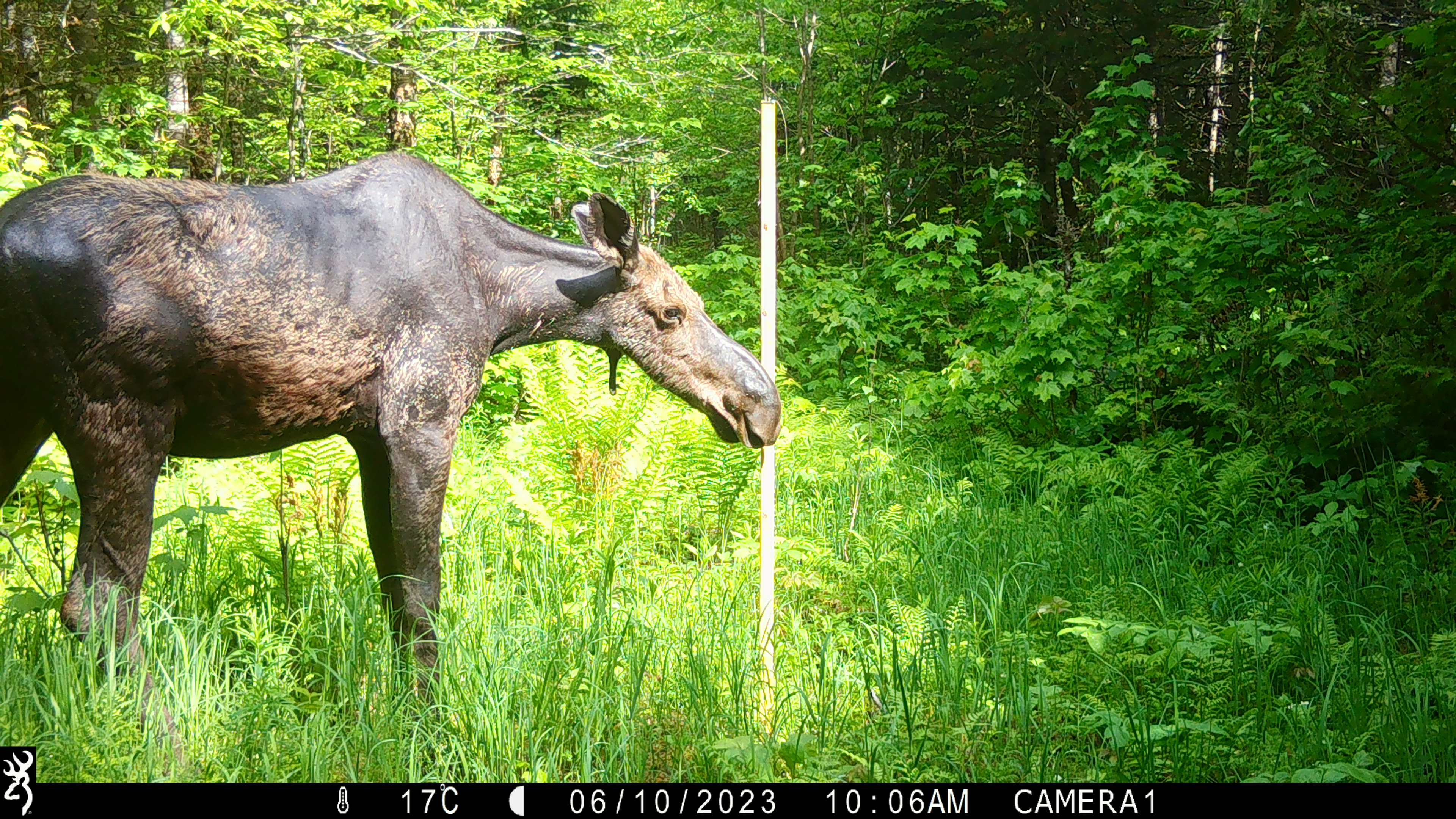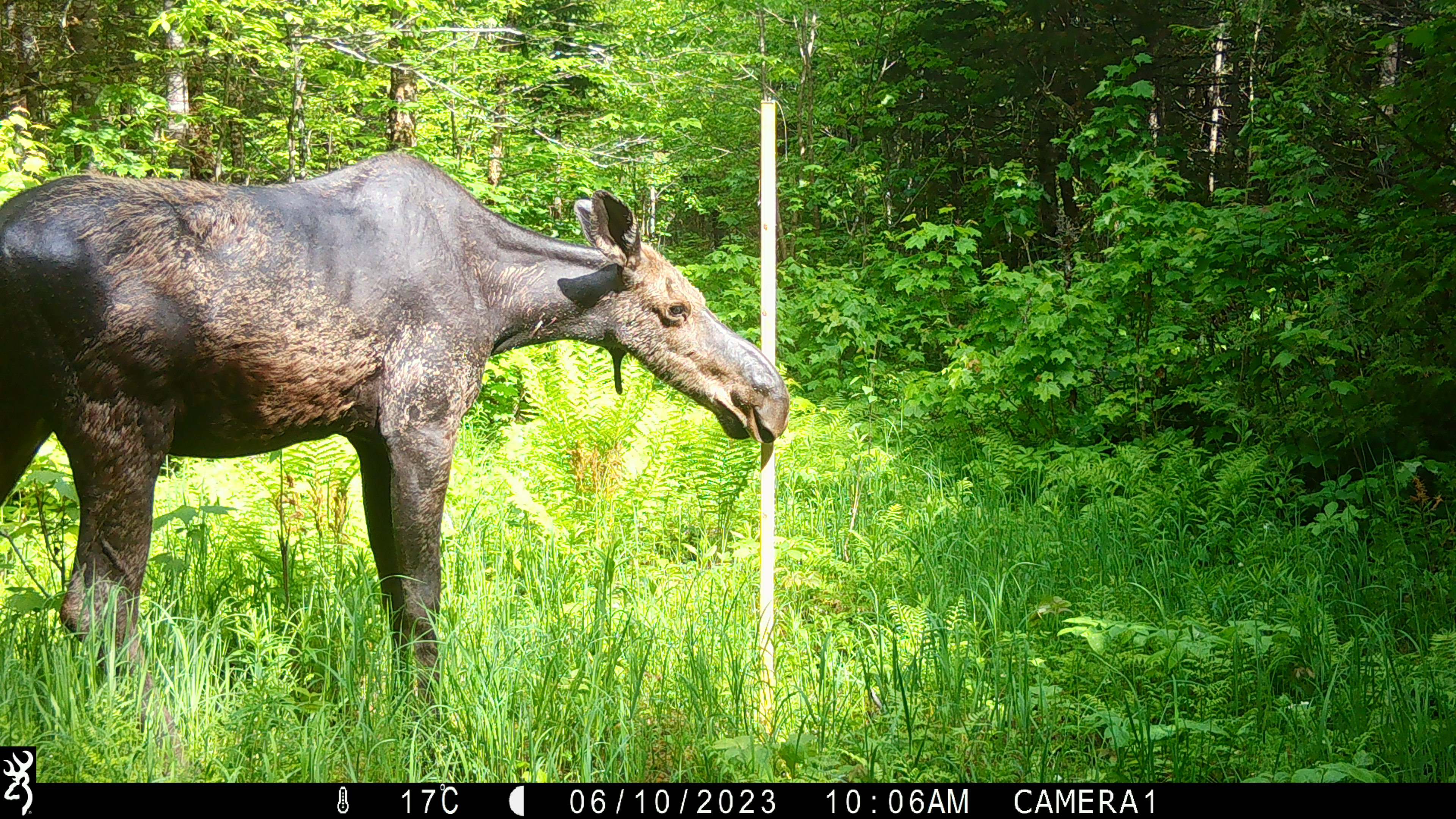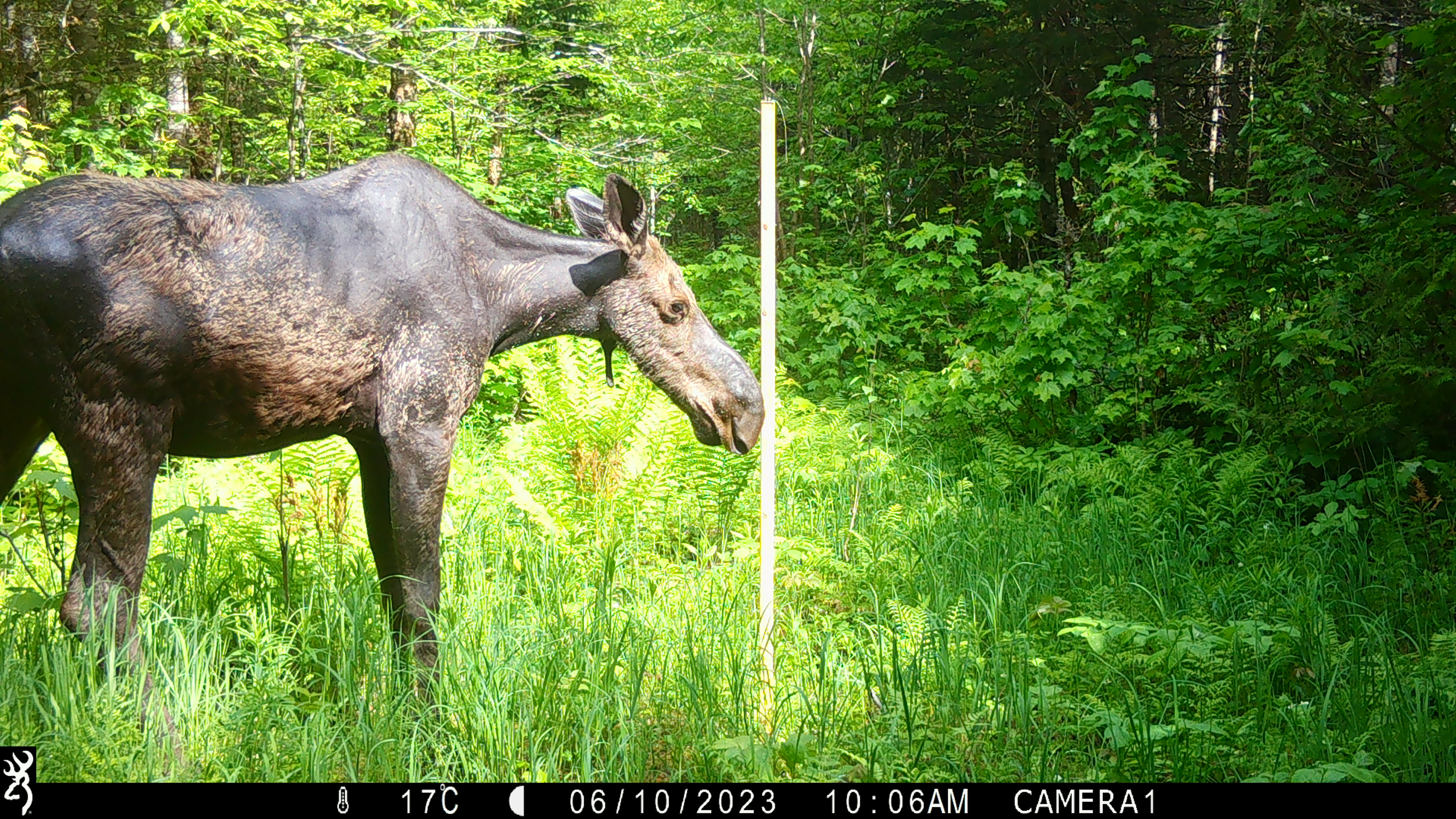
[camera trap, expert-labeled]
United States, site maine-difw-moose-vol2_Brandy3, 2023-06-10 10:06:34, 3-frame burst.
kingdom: Animalia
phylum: Chordata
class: Mammalia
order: Artiodactyla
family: Cervidae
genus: Alces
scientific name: Alces alces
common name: moose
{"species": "moose (Alces alces)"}